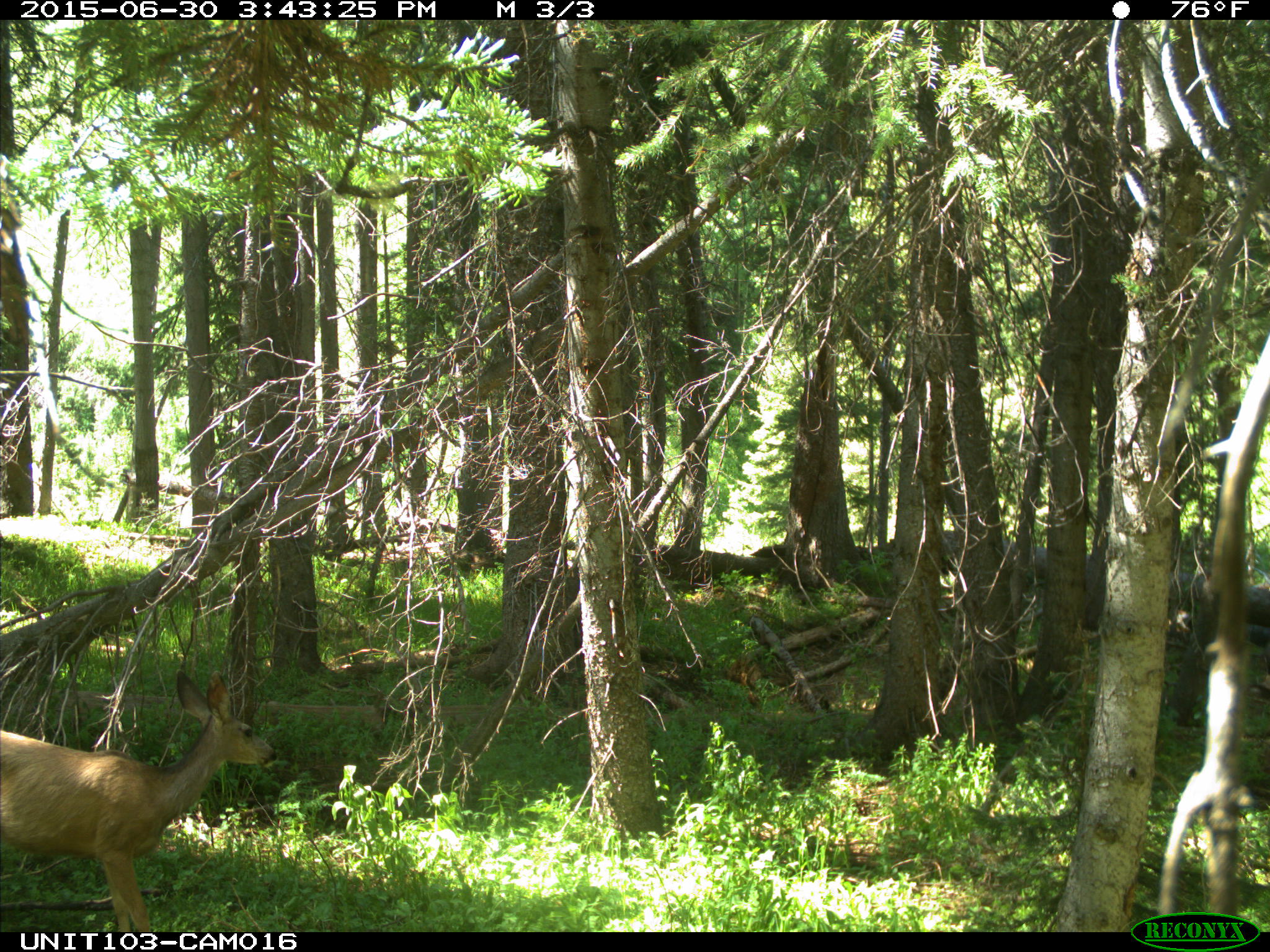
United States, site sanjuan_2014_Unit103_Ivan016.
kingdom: Animalia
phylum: Chordata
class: Mammalia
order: Artiodactyla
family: Cervidae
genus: Odocoileus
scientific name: Odocoileus hemionus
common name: mule deer